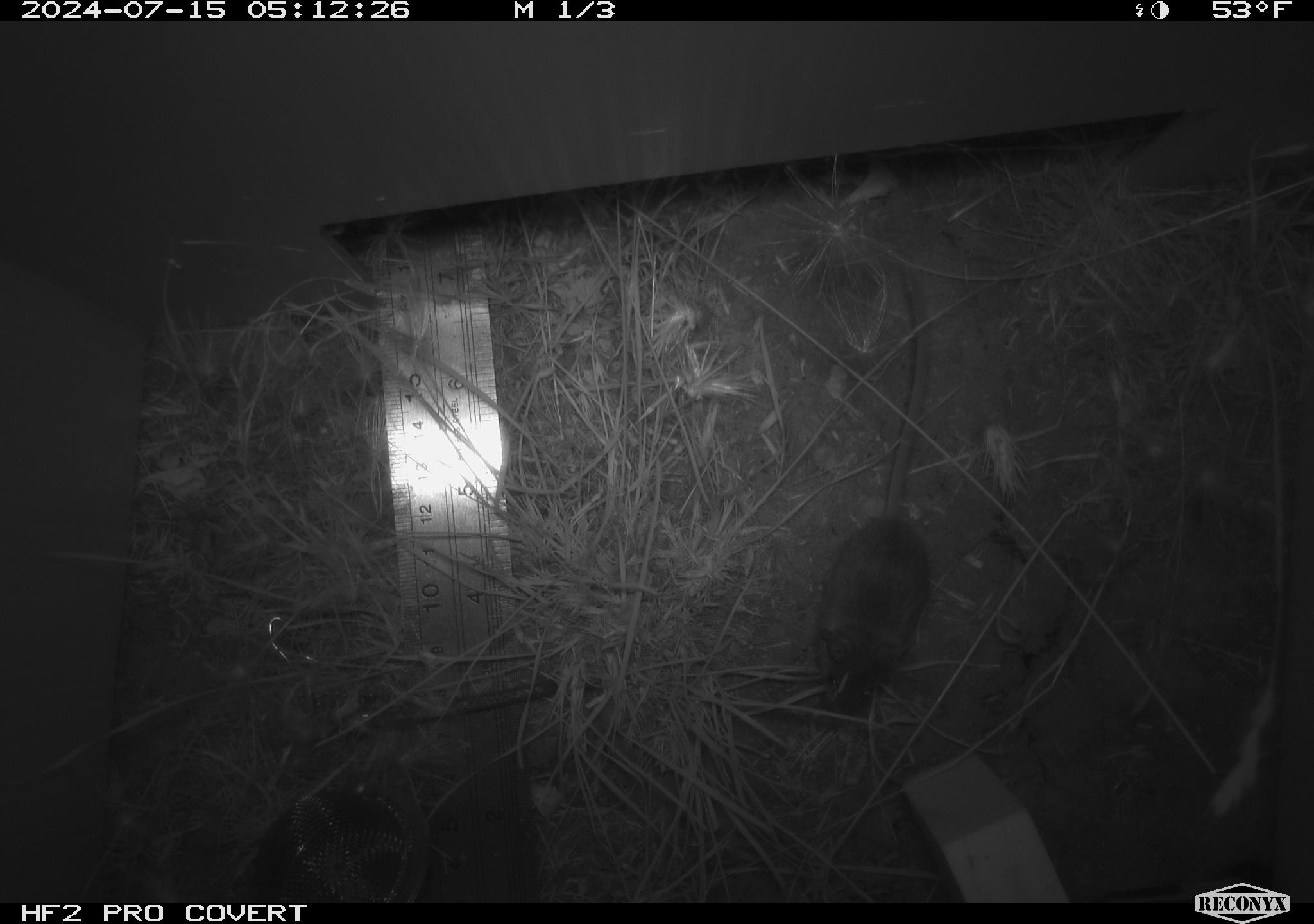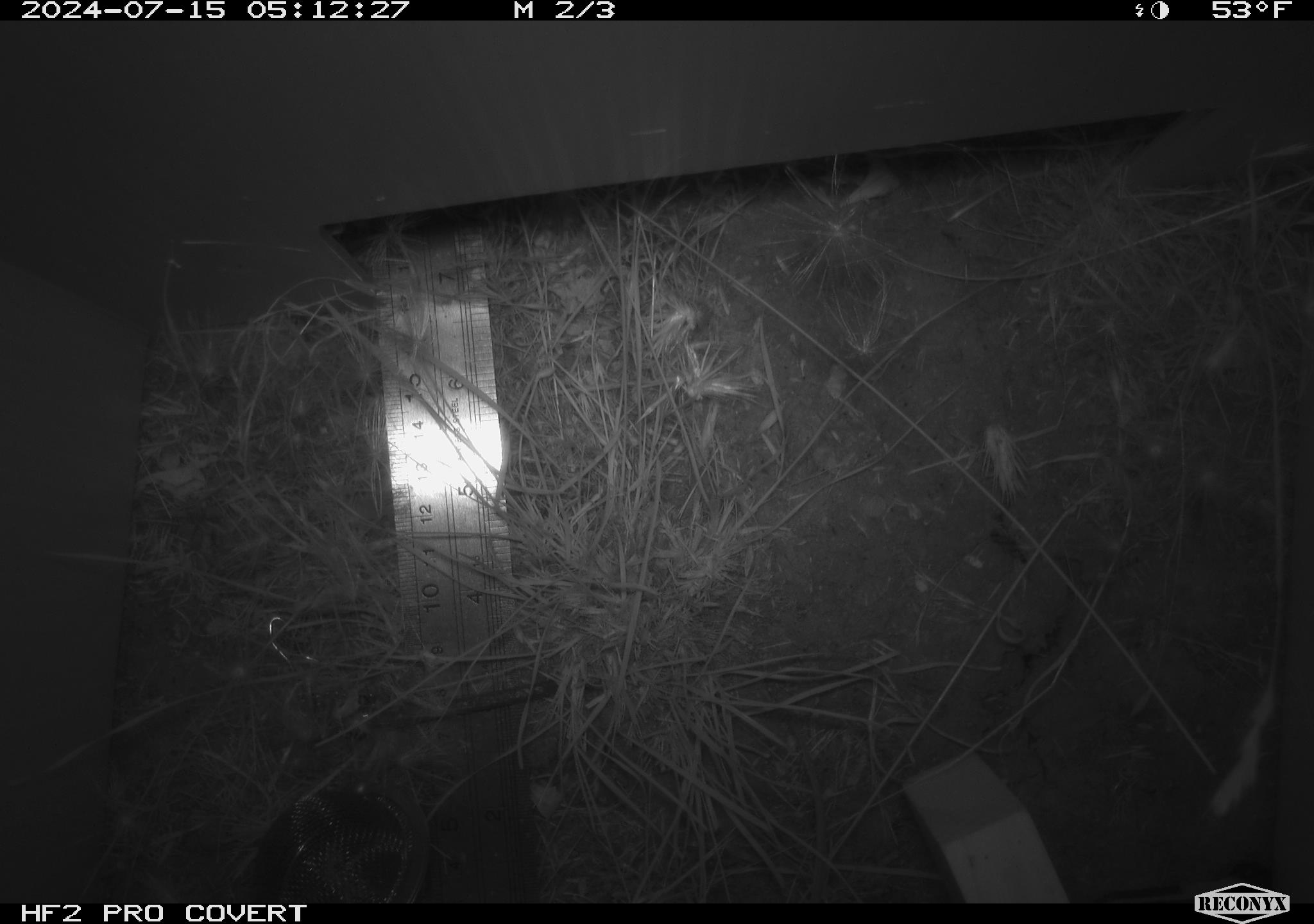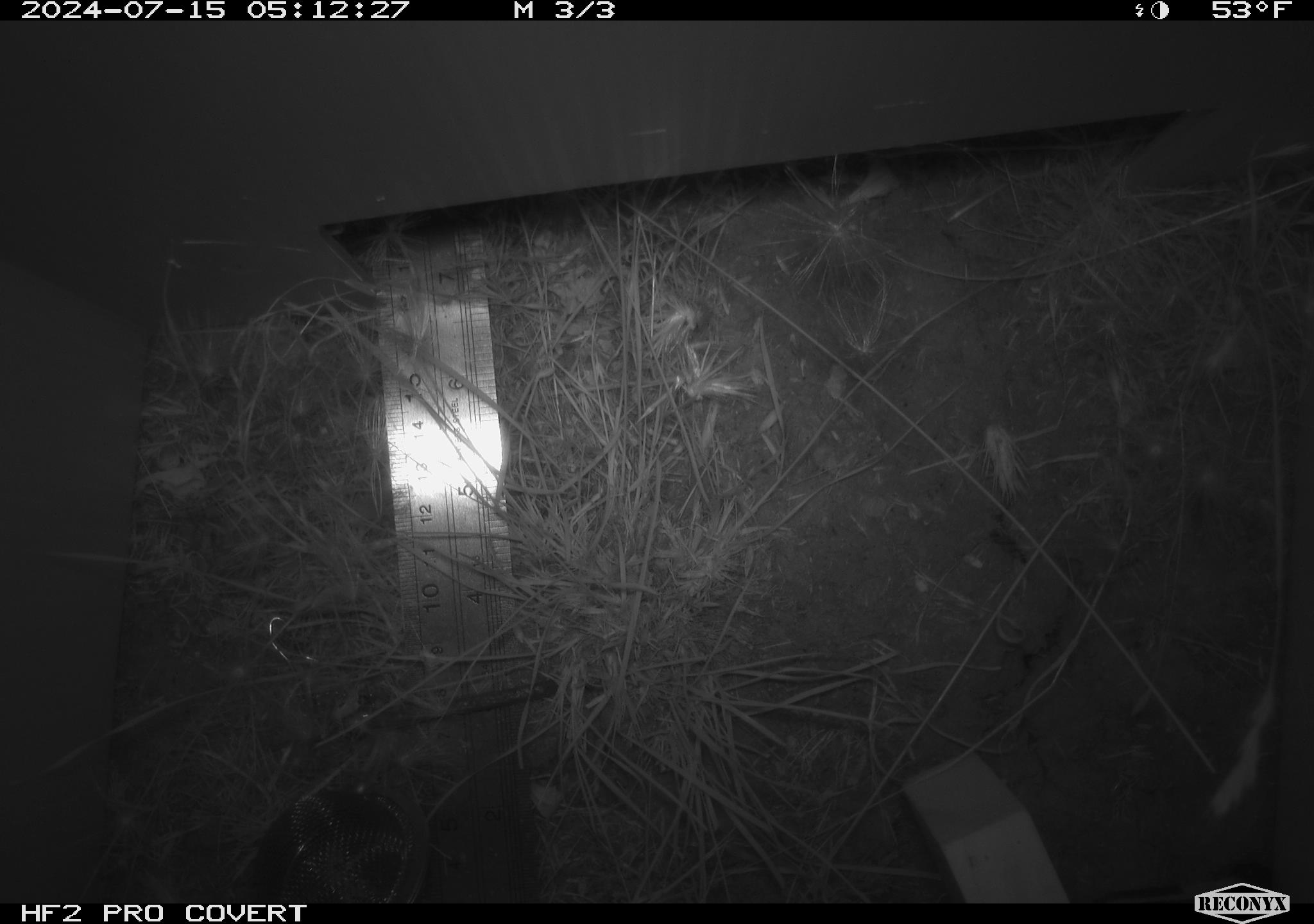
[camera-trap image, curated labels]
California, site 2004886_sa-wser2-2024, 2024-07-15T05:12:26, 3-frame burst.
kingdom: Animalia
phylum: Chordata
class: Mammalia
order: Rodentia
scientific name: Rodentia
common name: mouse species